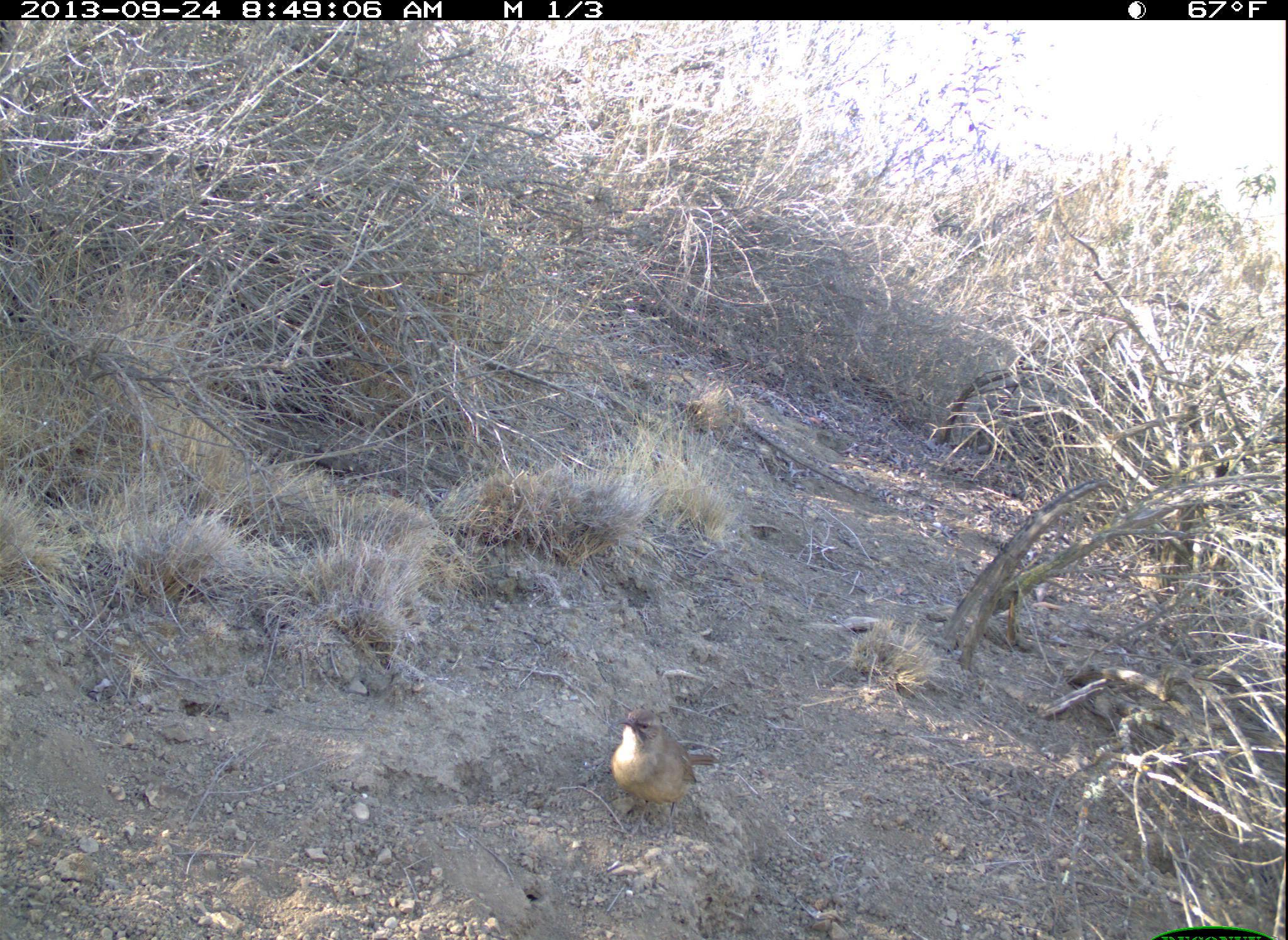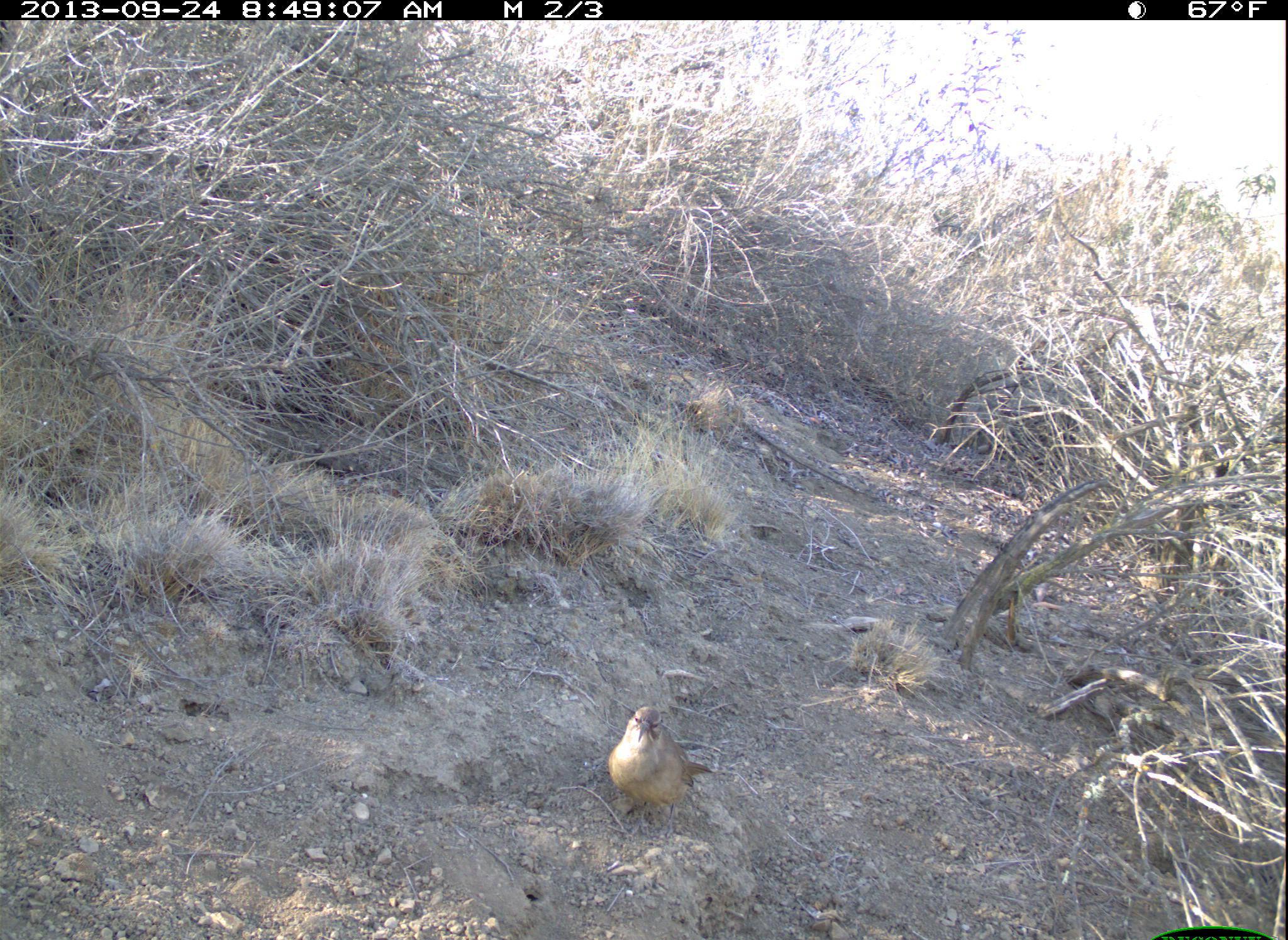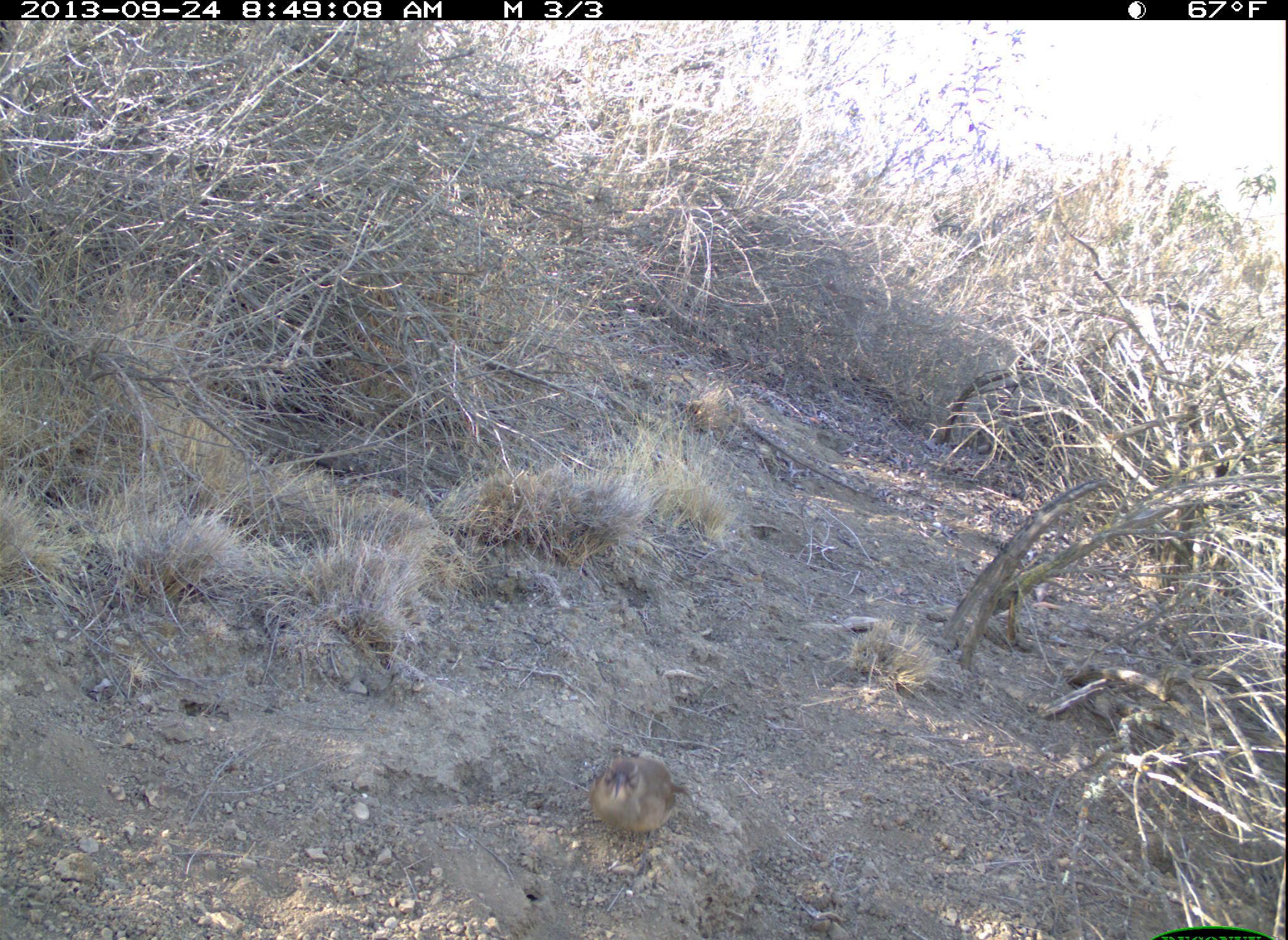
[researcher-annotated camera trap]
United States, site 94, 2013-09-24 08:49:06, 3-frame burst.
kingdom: Animalia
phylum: Chordata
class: Aves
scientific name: Aves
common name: bird